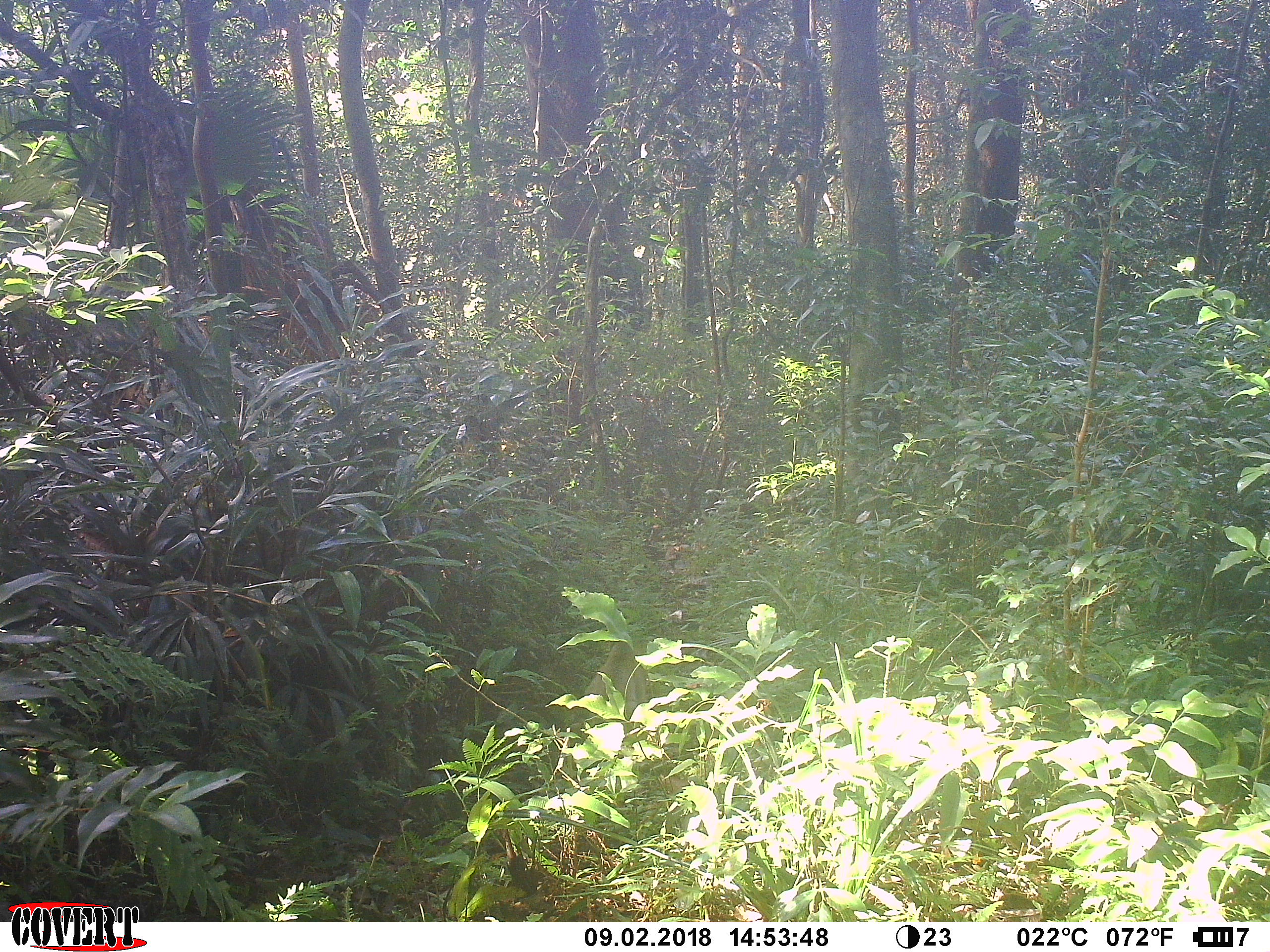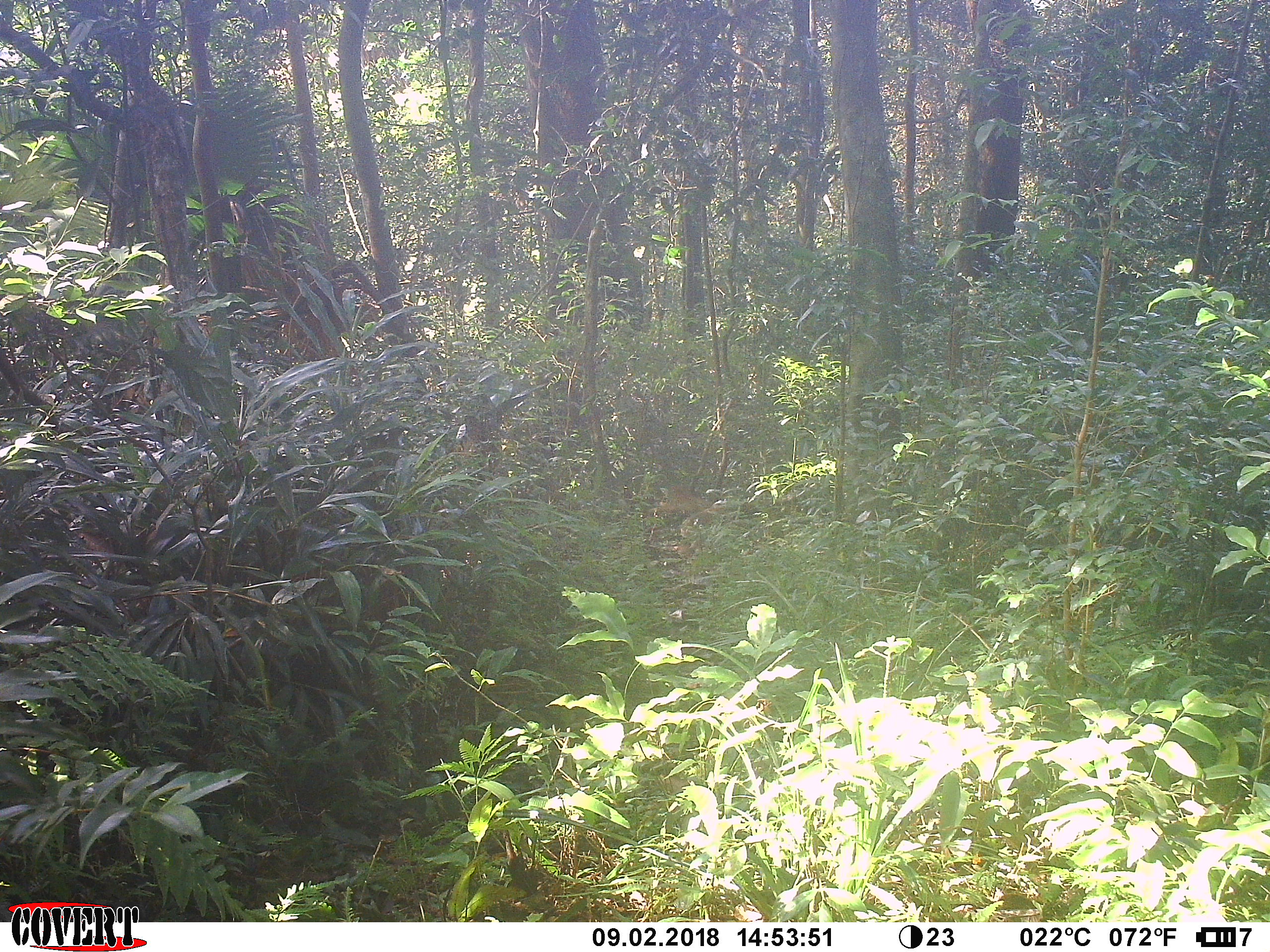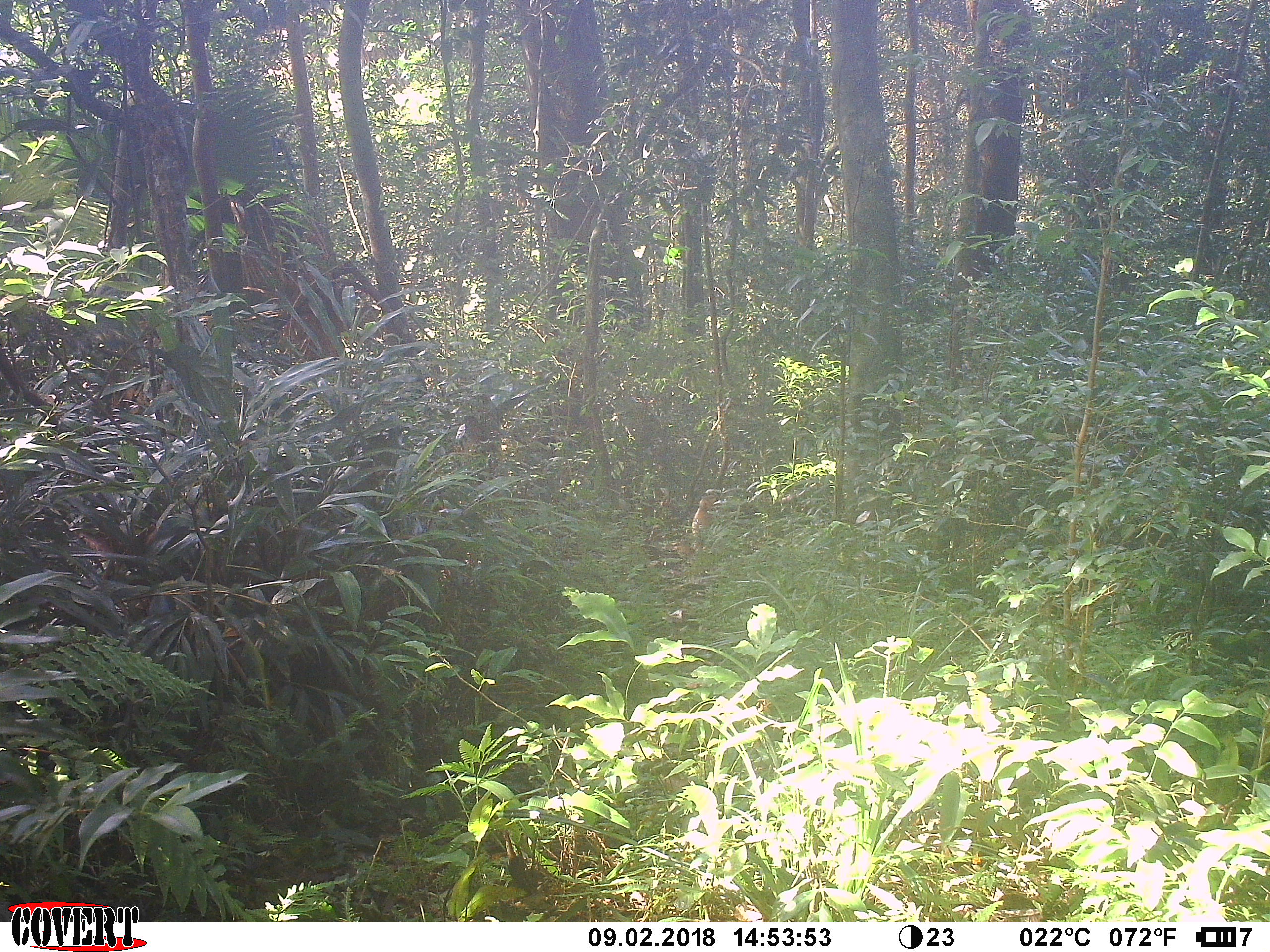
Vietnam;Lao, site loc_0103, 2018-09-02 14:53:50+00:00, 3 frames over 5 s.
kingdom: Animalia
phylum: Chordata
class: Mammalia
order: Primates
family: Cercopithecidae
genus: Macaca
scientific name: Macaca nemestrina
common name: pig-tailed macaque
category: pig tailed macaque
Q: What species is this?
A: Pig tailed macaque (pig-tailed macaque) (Macaca nemestrina).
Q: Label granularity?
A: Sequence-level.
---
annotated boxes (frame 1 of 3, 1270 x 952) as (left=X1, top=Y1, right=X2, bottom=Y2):
pig tailed macaque: (left=582, top=641, right=648, bottom=717)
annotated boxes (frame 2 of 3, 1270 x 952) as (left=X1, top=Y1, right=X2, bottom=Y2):
pig tailed macaque: (left=653, top=484, right=724, bottom=520)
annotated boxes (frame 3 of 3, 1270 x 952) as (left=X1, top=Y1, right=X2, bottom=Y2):
pig tailed macaque: (left=673, top=494, right=717, bottom=555)